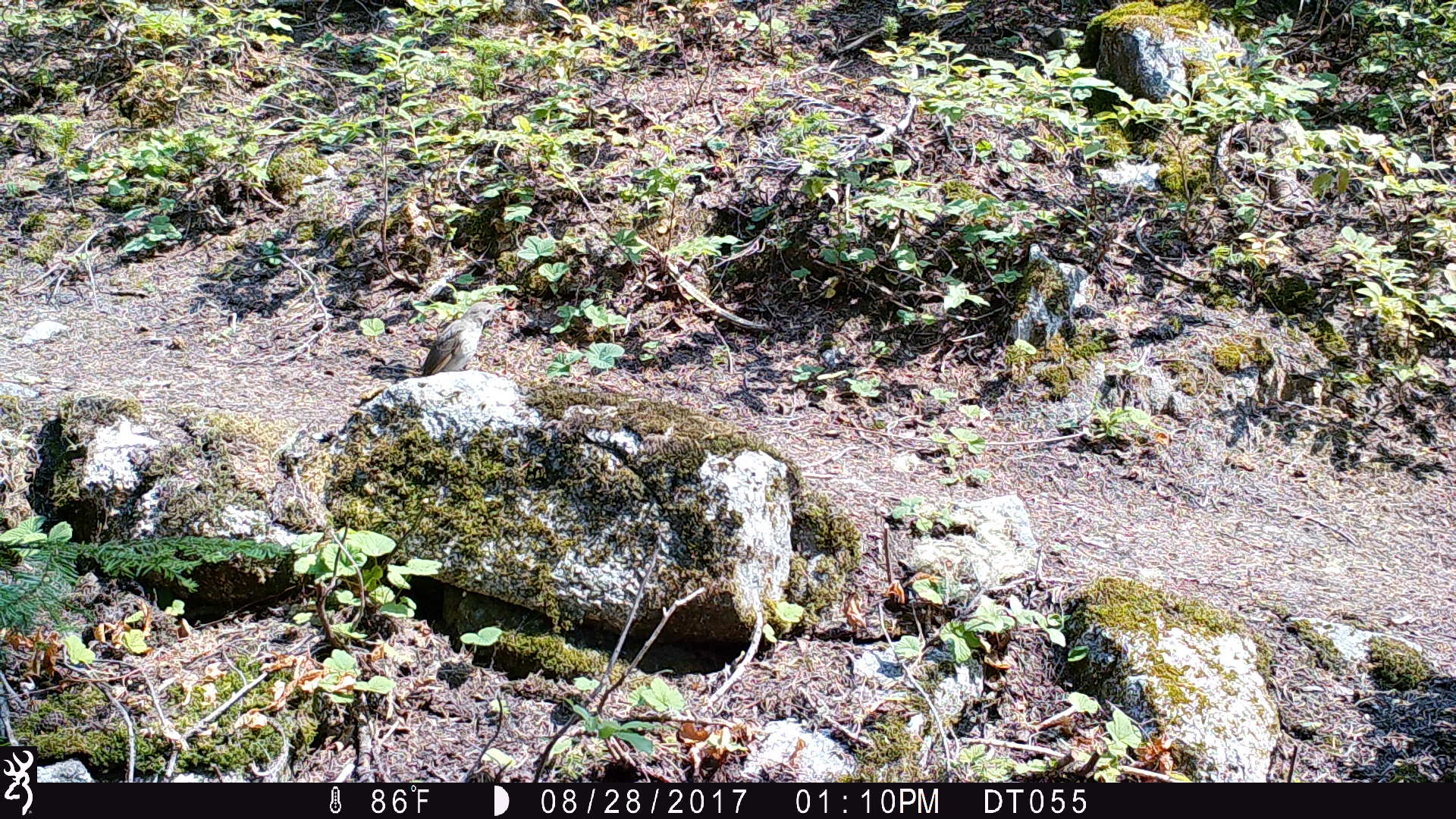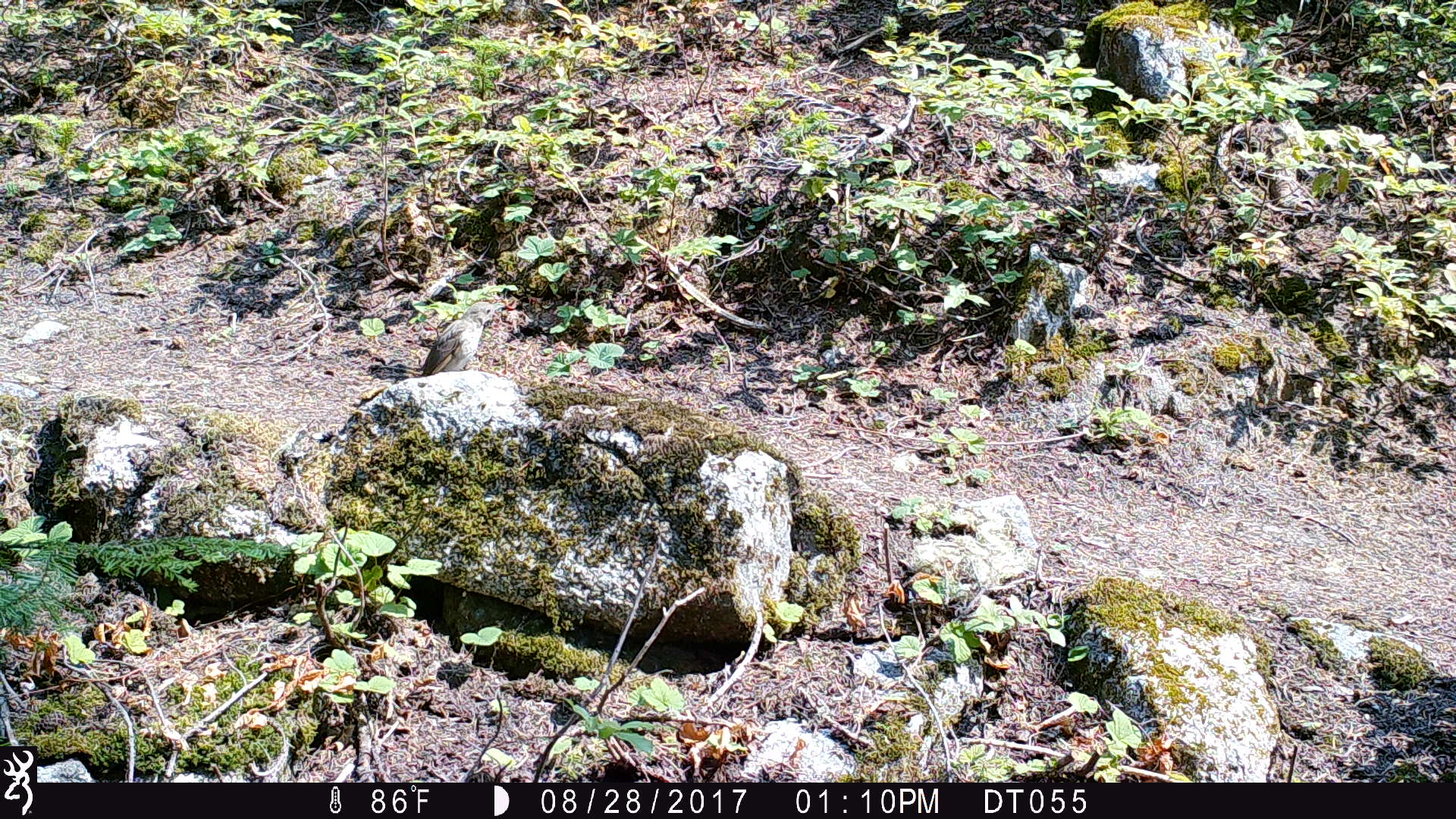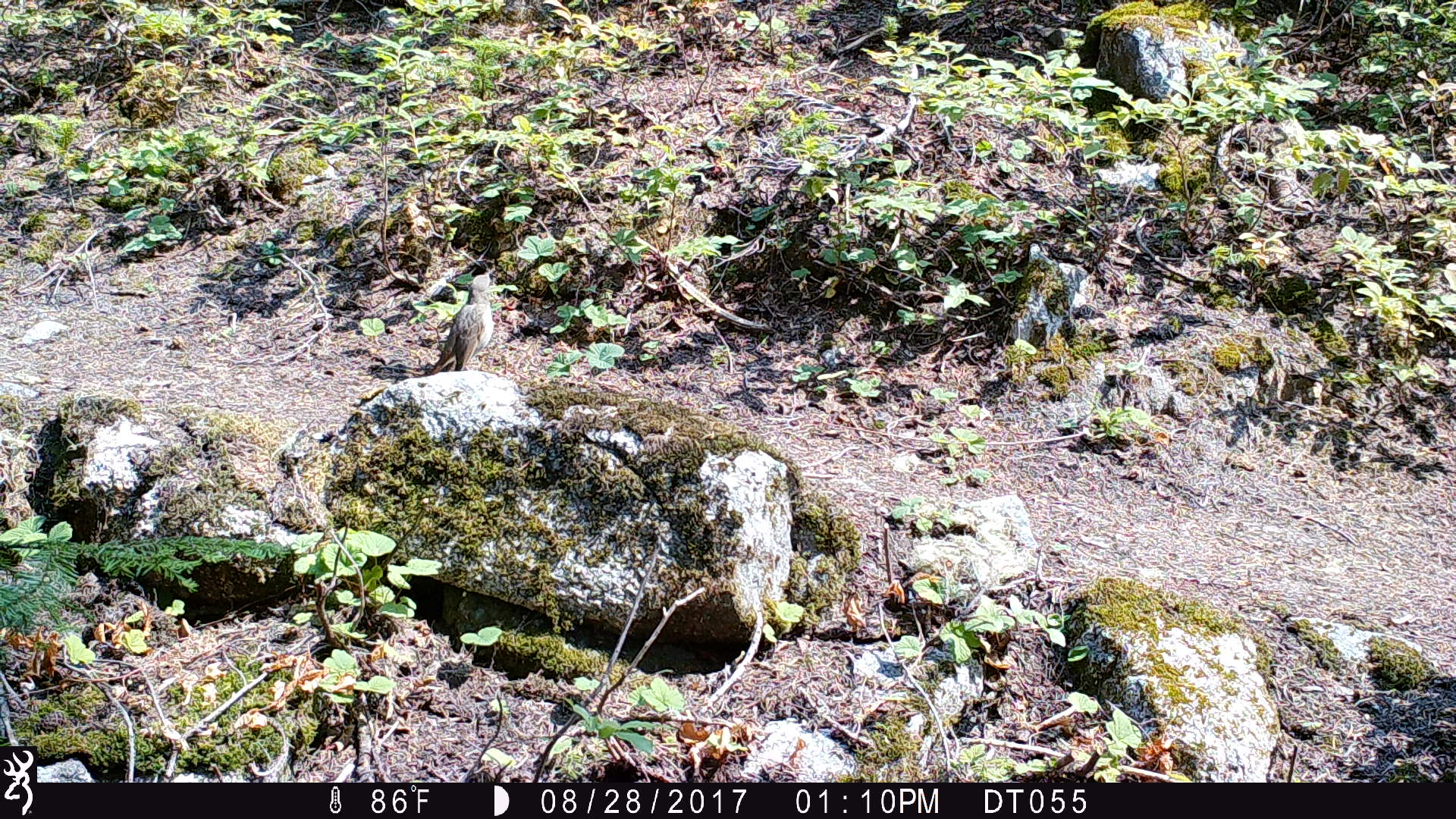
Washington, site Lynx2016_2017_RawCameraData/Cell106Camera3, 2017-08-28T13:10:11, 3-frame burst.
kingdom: Animalia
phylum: Chordata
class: Aves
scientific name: Aves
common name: birds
Aves (birds). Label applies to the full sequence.